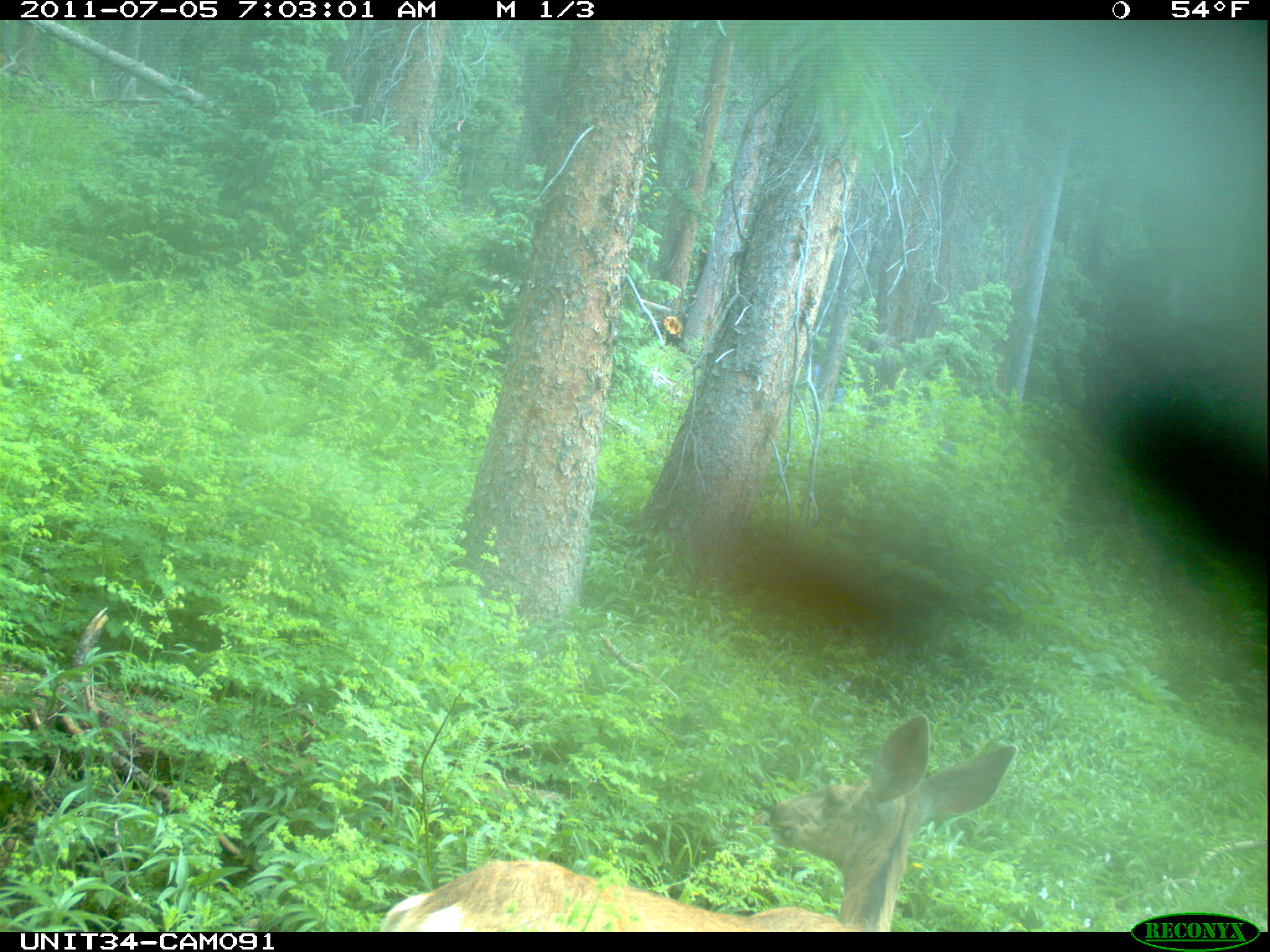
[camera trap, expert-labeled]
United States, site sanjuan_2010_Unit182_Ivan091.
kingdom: Animalia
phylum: Chordata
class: Mammalia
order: Artiodactyla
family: Cervidae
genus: Odocoileus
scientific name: Odocoileus hemionus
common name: mule deer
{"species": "Odocoileus hemionus (mule deer)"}